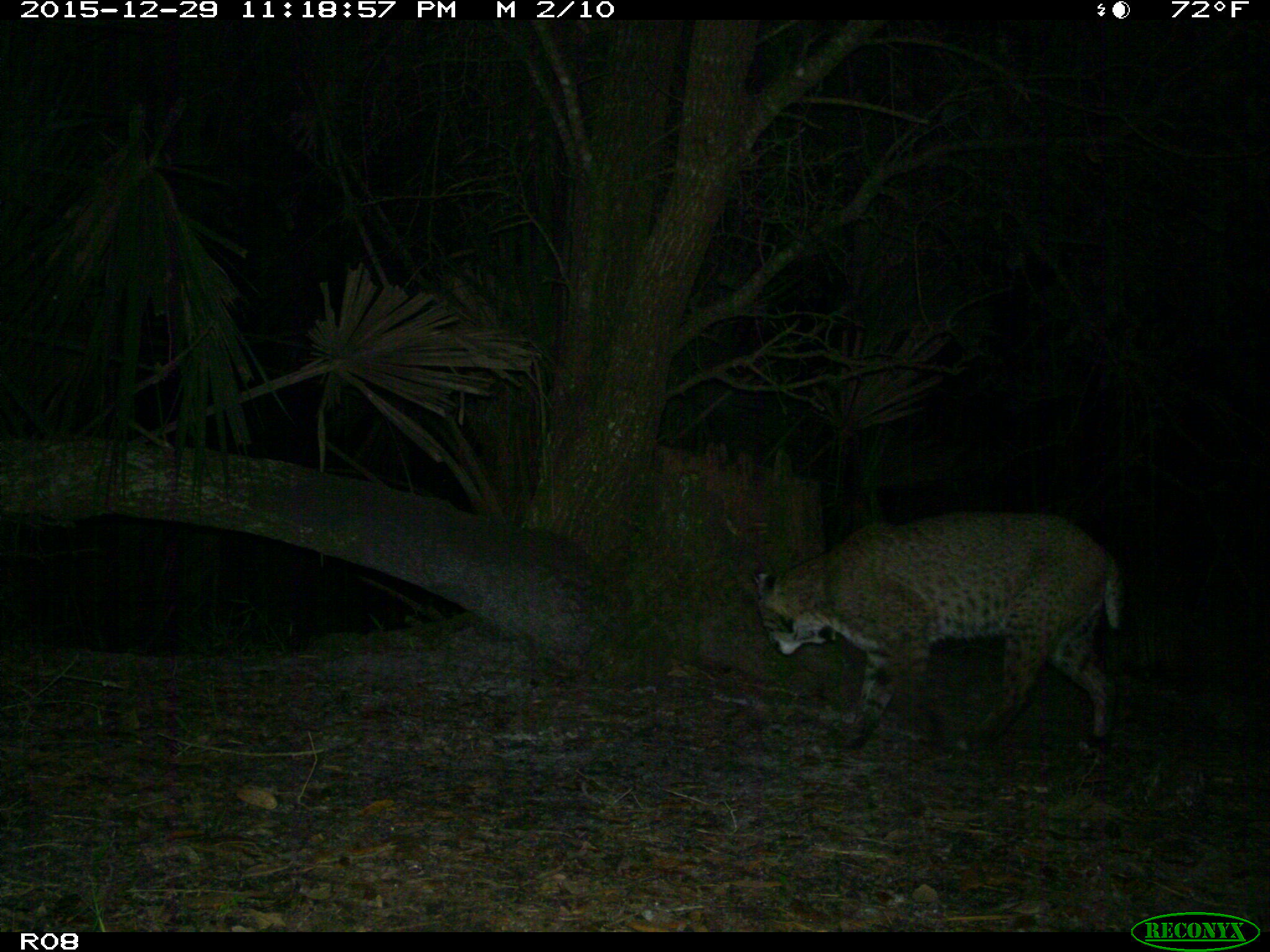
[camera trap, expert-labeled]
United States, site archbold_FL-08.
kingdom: Animalia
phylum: Chordata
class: Mammalia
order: Carnivora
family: Felidae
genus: Lynx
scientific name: Lynx rufus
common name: bobcat